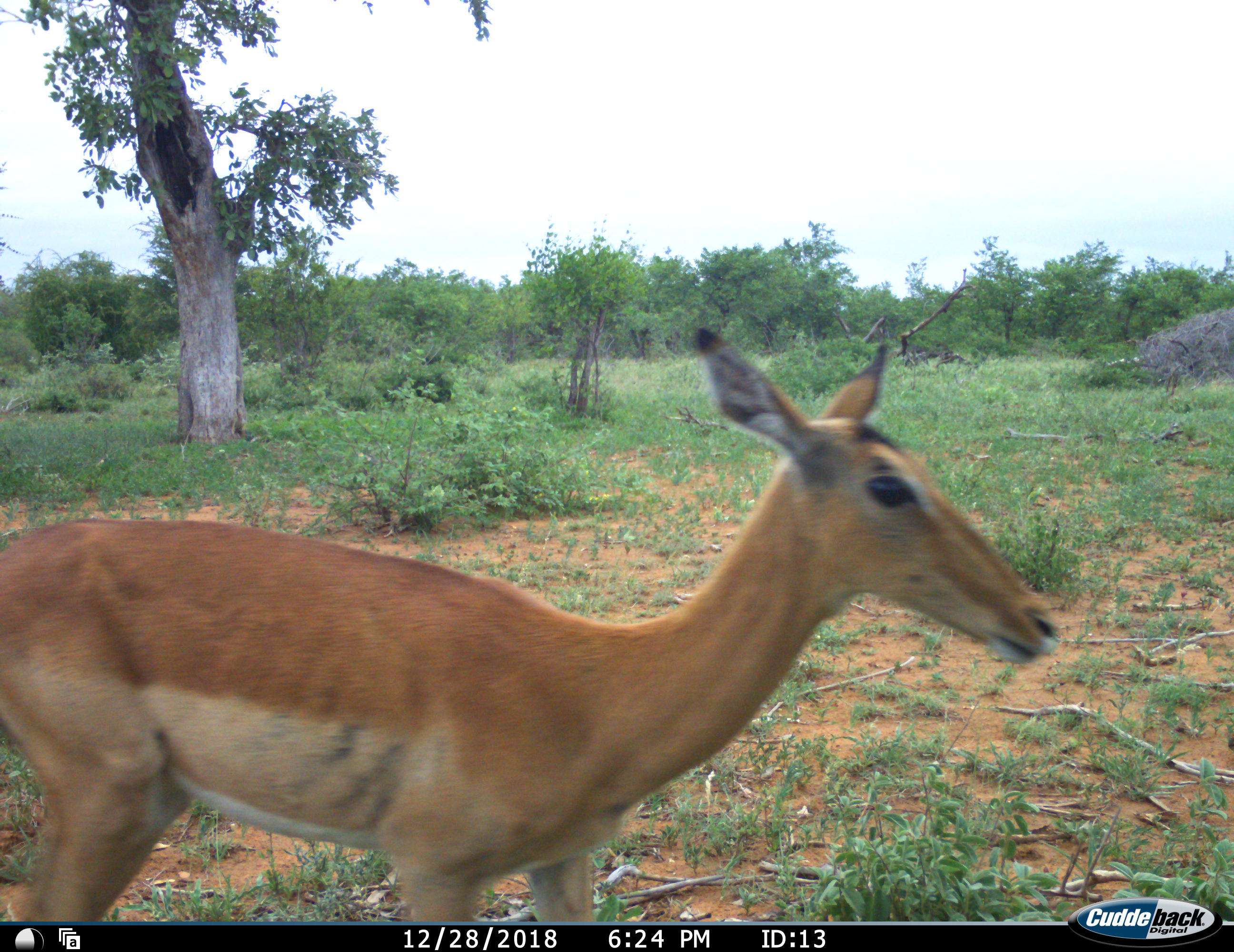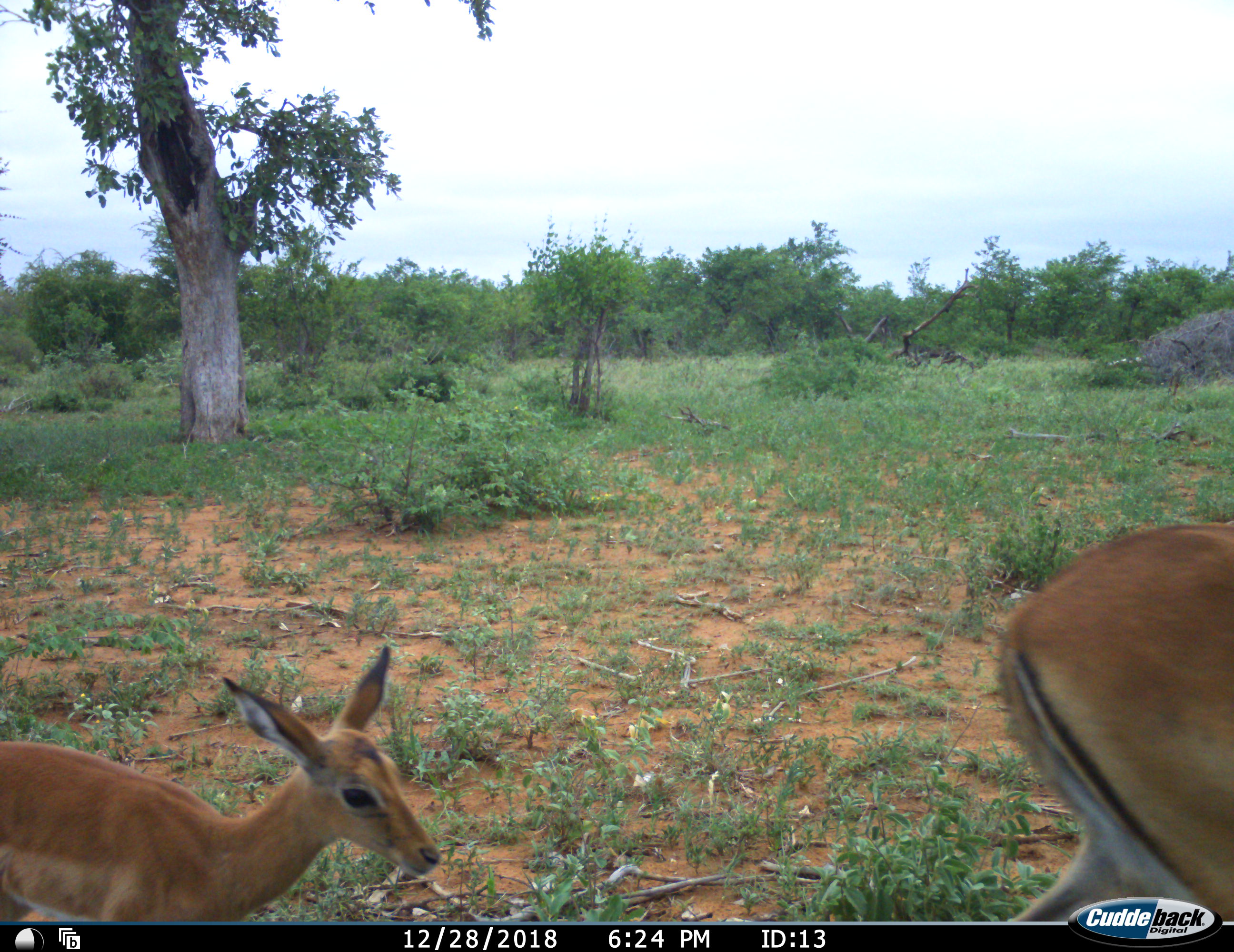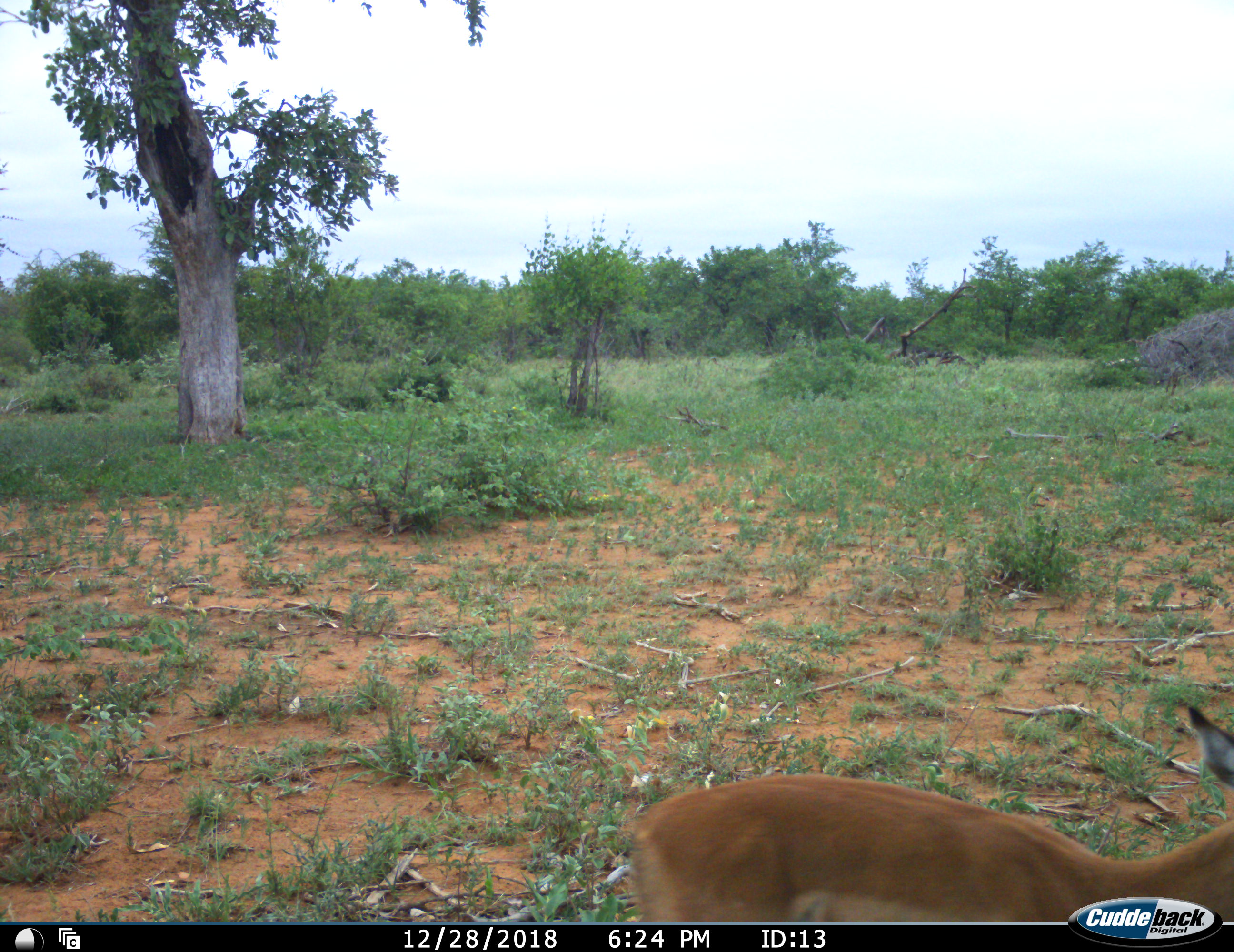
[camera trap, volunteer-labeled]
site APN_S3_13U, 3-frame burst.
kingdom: Animalia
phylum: Chordata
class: Mammalia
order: Artiodactyla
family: Bovidae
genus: Aepyceros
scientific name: Aepyceros melampus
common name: impala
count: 2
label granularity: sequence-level